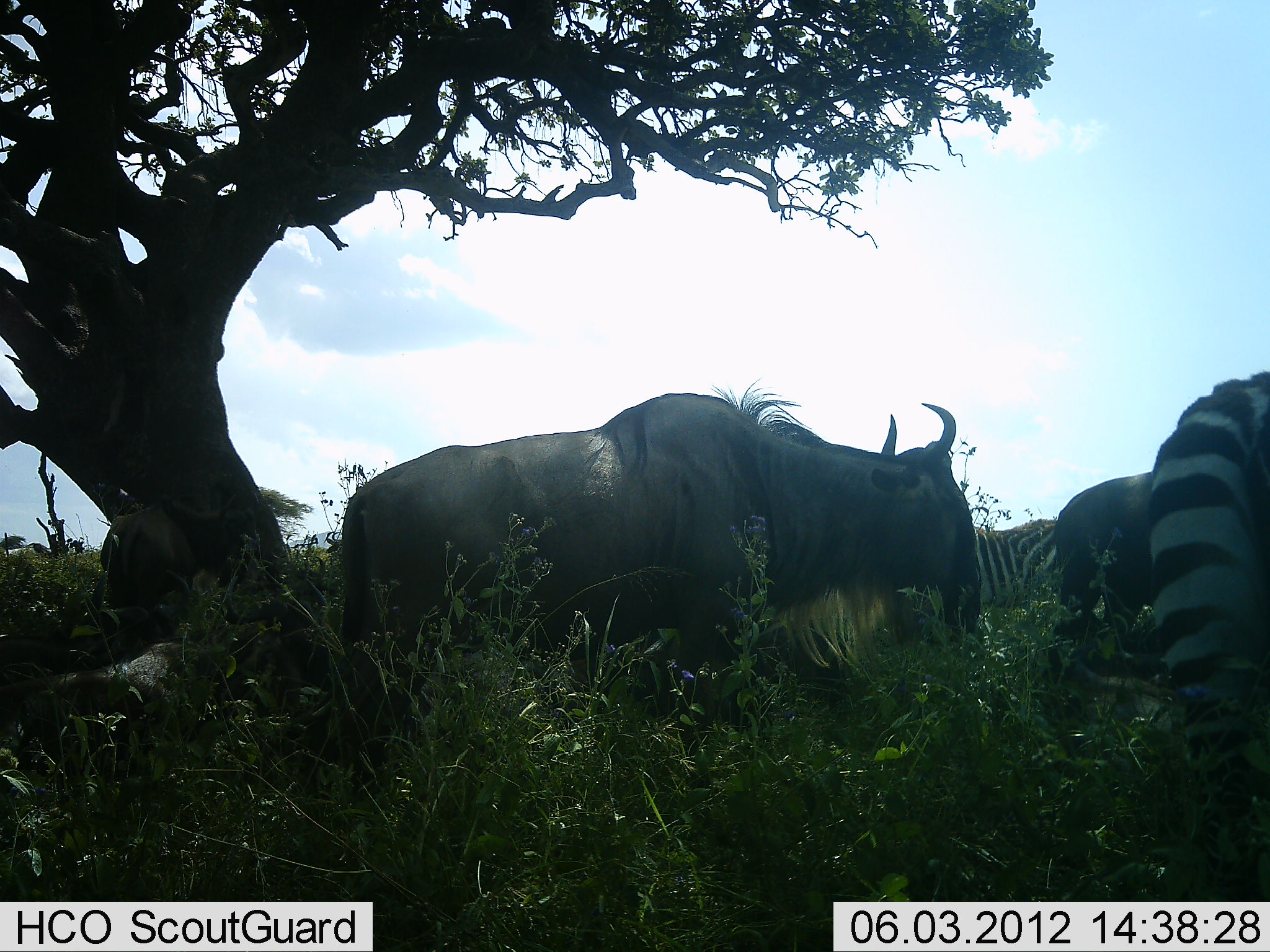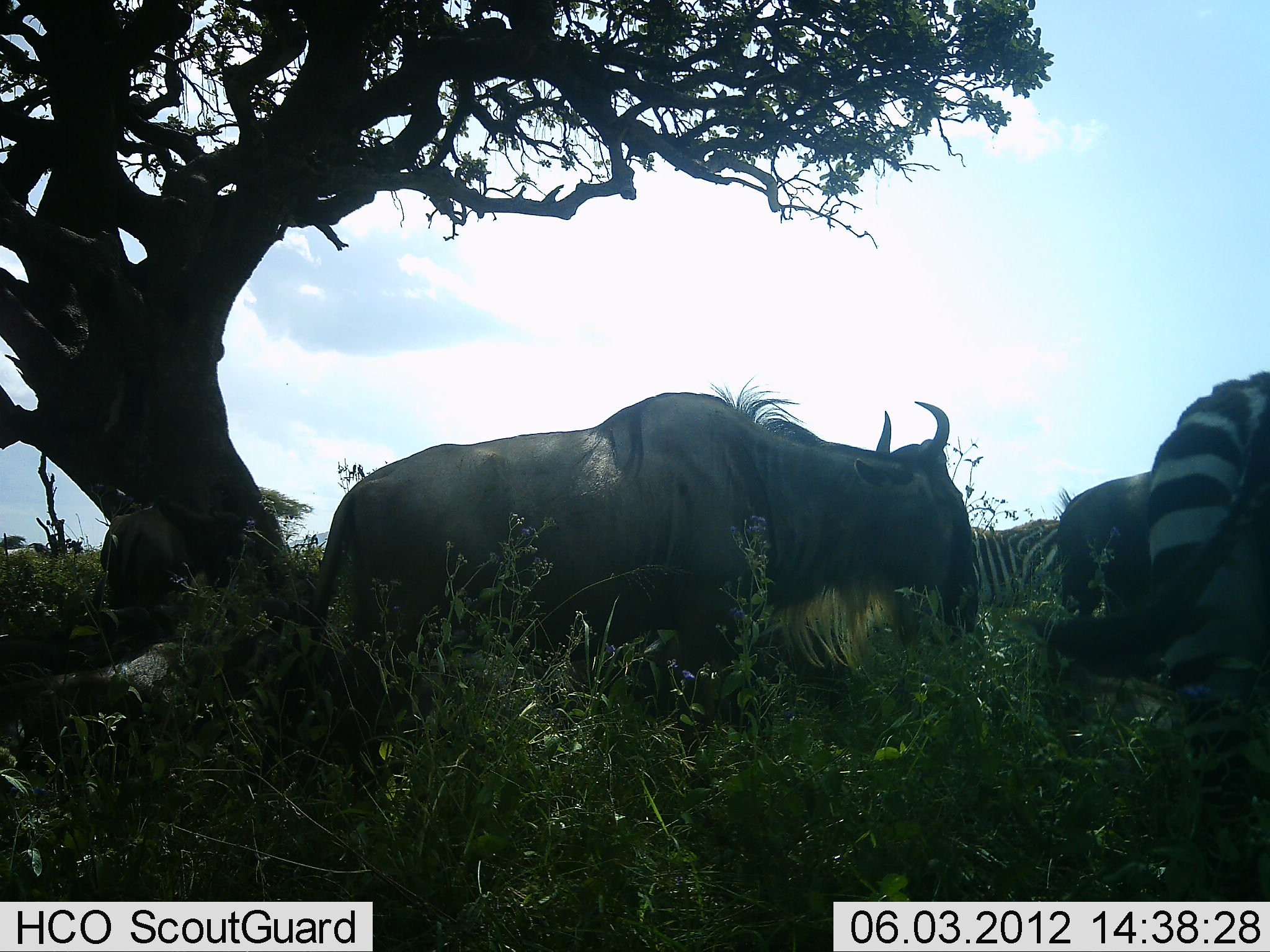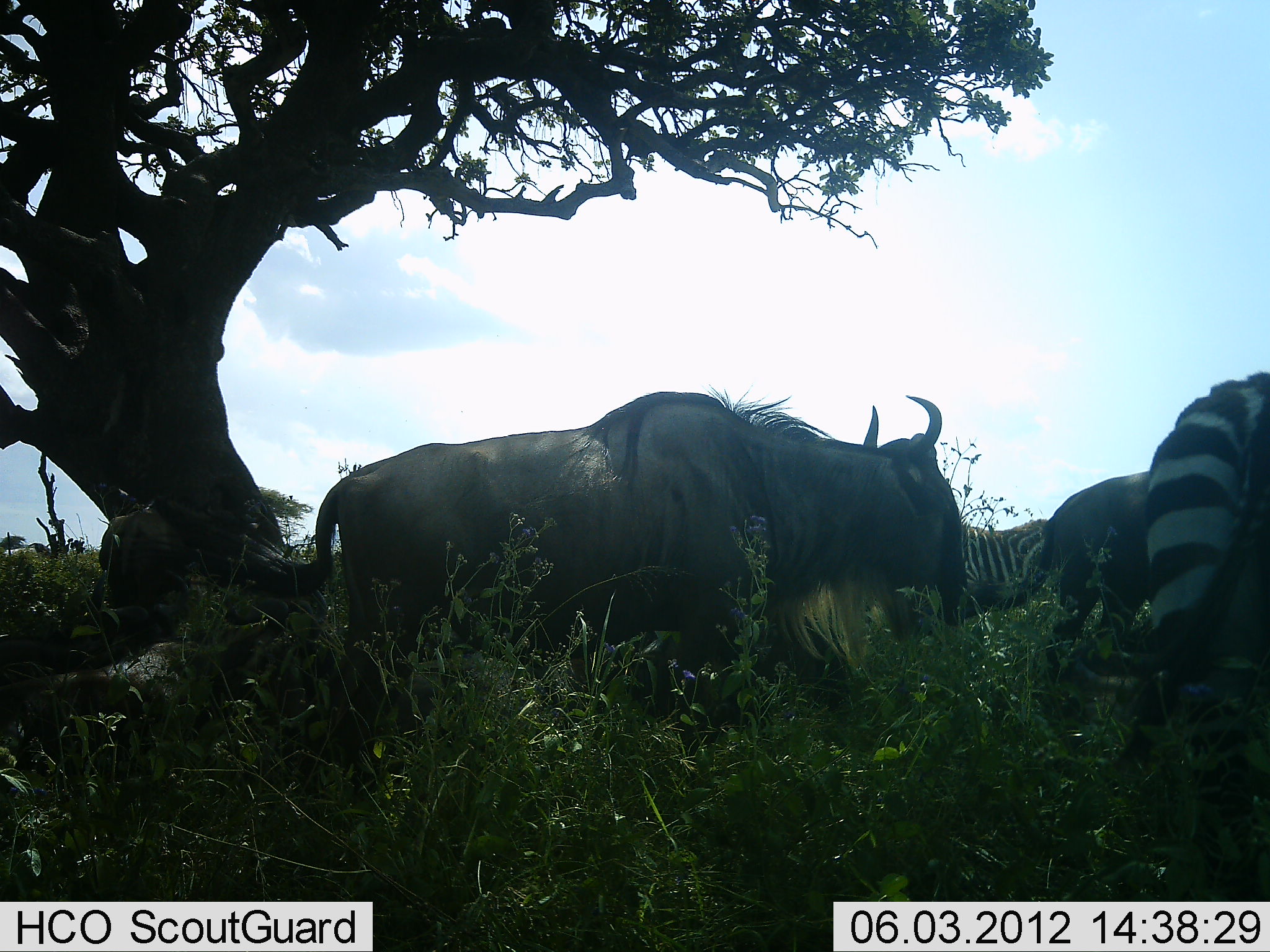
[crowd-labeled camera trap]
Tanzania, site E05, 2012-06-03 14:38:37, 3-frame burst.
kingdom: Animalia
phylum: Chordata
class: Mammalia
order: Artiodactyla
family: Bovidae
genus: Connochaetes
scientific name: Connochaetes taurinus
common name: blue wildebeest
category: wildebeest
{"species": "wildebeest (blue wildebeest) (Connochaetes taurinus)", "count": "3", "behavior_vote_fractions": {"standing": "90%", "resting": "20%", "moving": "0%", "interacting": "0%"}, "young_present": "0%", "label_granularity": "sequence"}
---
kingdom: Animalia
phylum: Chordata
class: Mammalia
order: Perissodactyla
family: Equidae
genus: Equus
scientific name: Equus quagga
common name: plains zebra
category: zebra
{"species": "zebra (plains zebra) (Equus quagga)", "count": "2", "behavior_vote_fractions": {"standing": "90%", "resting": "10%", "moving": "0%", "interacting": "0%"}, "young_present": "0%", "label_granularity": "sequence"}